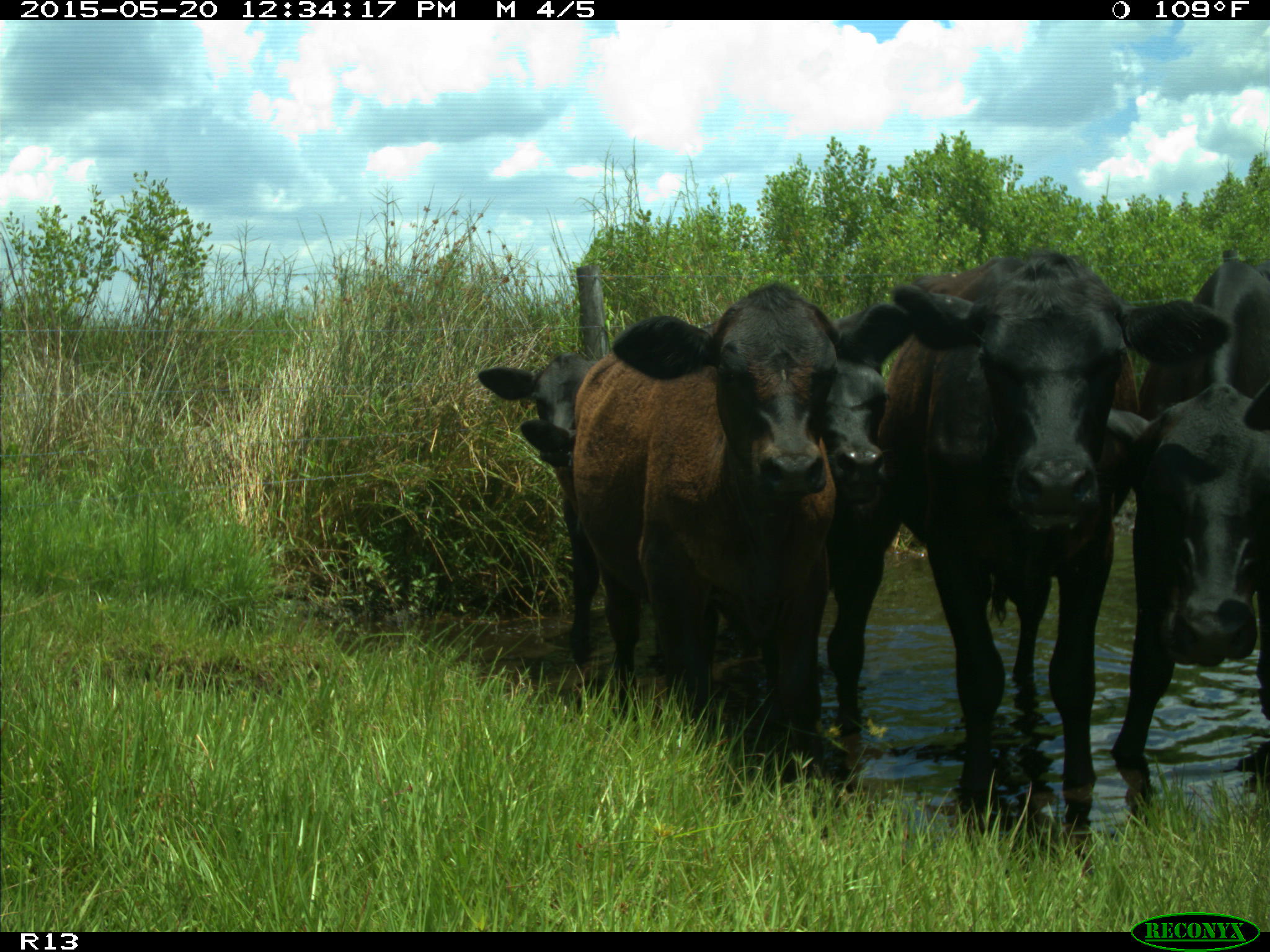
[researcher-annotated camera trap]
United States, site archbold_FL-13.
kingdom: Animalia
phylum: Chordata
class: Mammalia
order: Artiodactyla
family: Bovidae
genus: Bos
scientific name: Bos taurus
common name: domestic cow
Bos taurus (domestic cow).